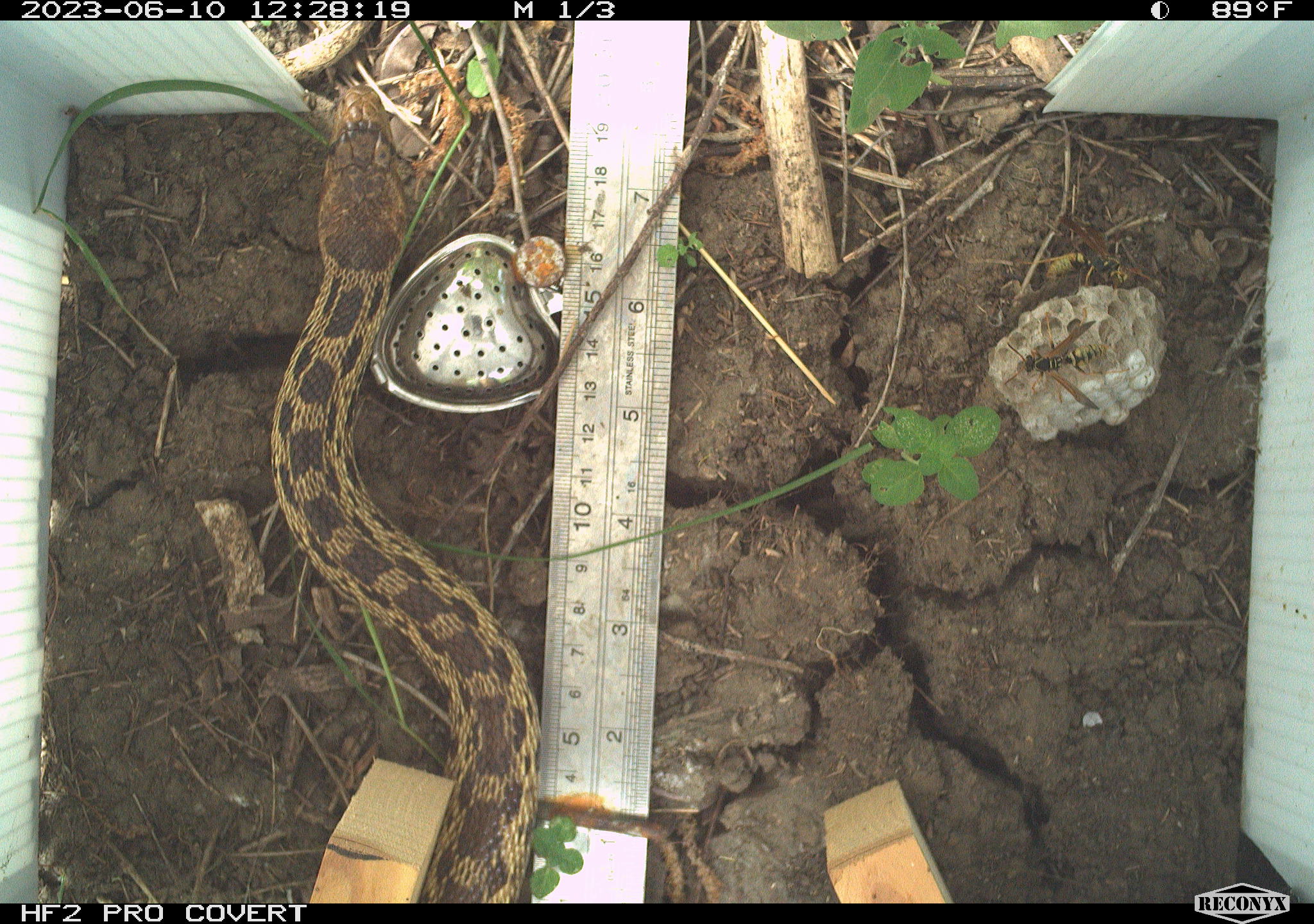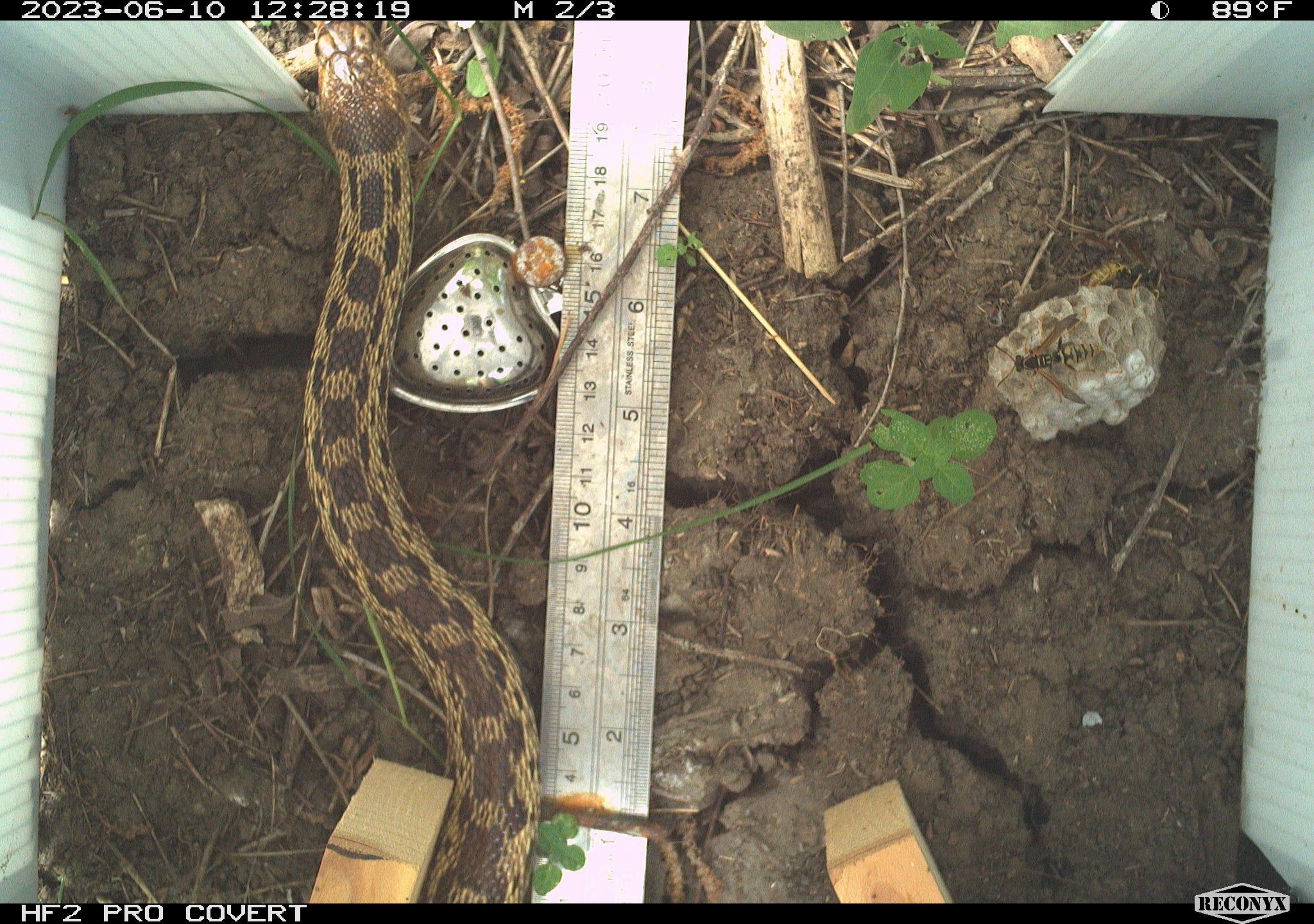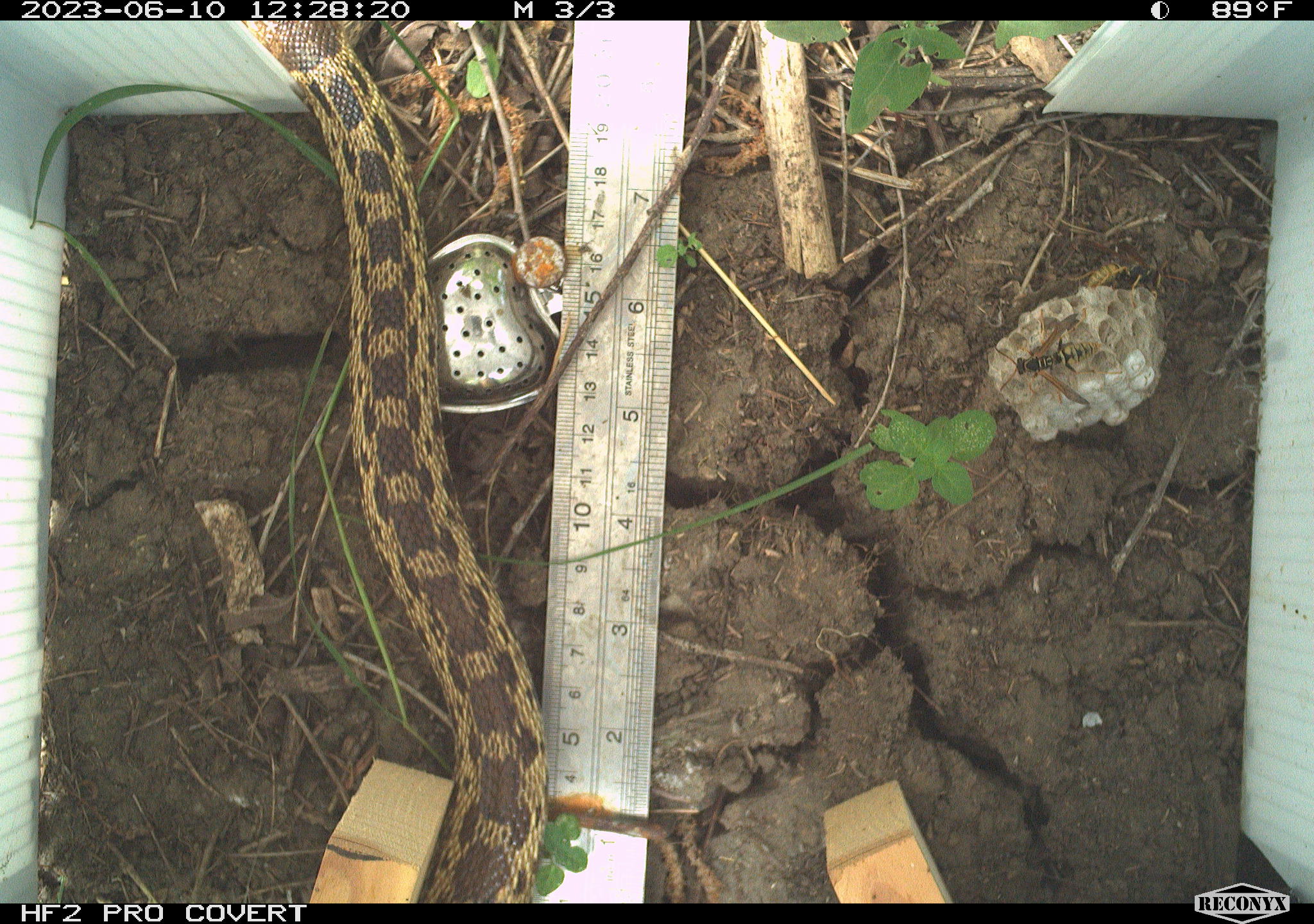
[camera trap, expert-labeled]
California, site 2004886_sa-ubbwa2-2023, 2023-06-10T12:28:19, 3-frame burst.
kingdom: Animalia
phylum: Chordata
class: Reptilia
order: Squamata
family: Colubridae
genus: Pituophis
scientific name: Pituophis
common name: bullsnakes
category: pituophis species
Pituophis species (bullsnakes) (Pituophis).